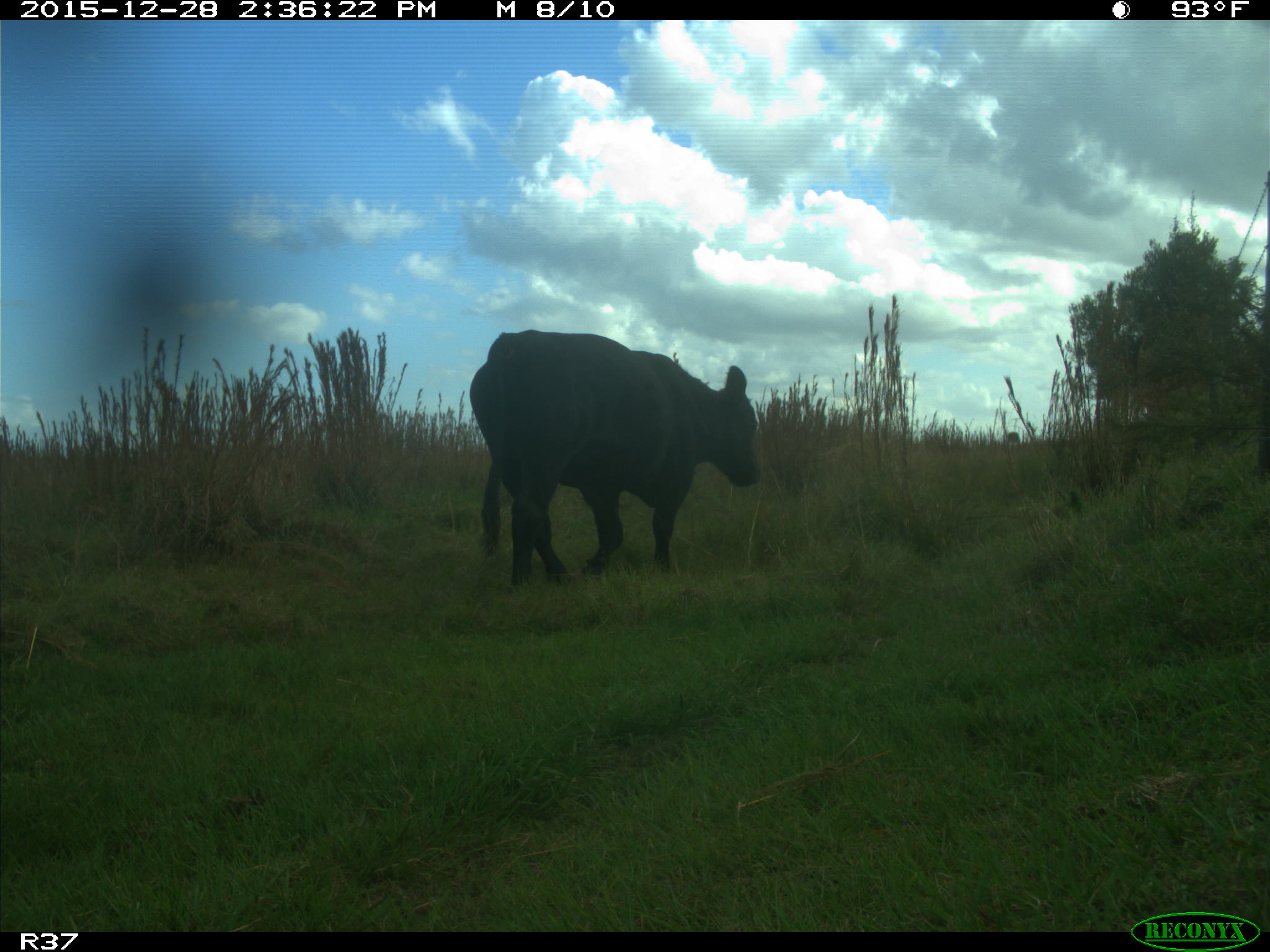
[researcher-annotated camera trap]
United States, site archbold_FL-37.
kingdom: Animalia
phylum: Chordata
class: Mammalia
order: Artiodactyla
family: Bovidae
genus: Bos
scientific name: Bos taurus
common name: domestic cow